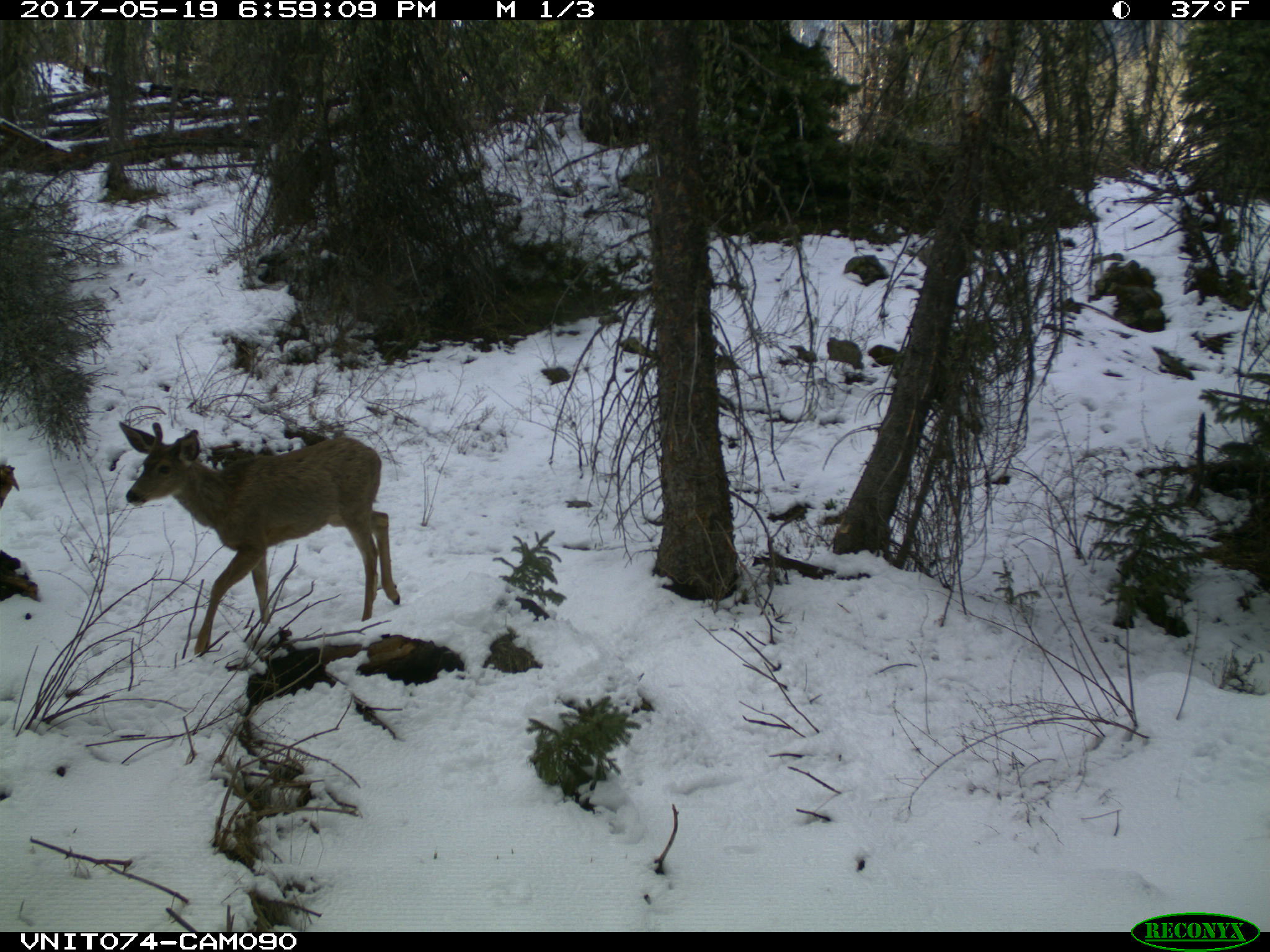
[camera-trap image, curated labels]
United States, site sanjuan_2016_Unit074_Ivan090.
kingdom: Animalia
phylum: Chordata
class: Mammalia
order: Artiodactyla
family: Cervidae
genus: Odocoileus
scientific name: Odocoileus hemionus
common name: mule deer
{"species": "Odocoileus hemionus (mule deer)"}